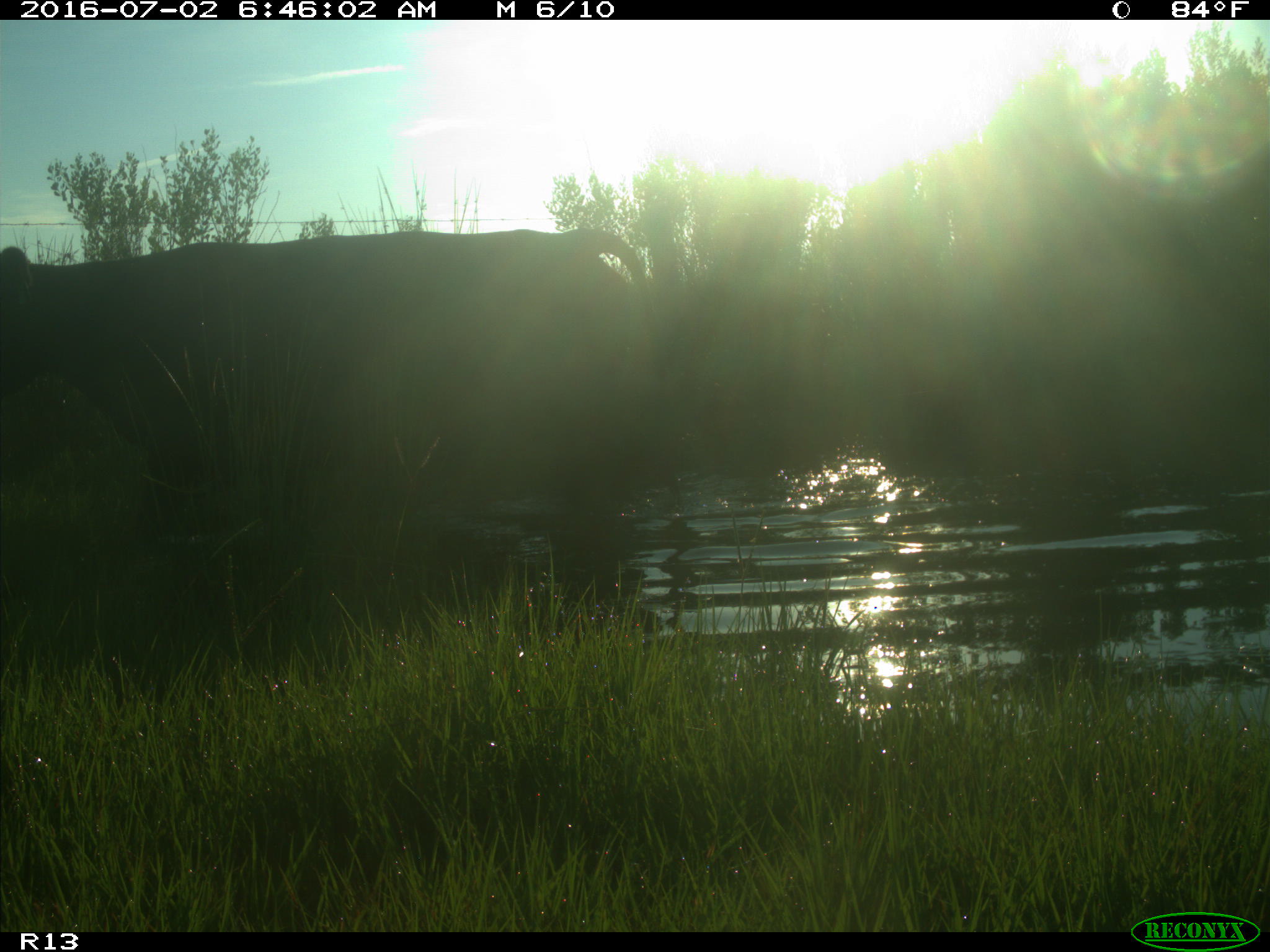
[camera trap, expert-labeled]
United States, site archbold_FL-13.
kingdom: Animalia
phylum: Chordata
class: Mammalia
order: Artiodactyla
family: Bovidae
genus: Bos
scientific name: Bos taurus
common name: domestic cow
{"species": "Bos taurus (domestic cow)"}